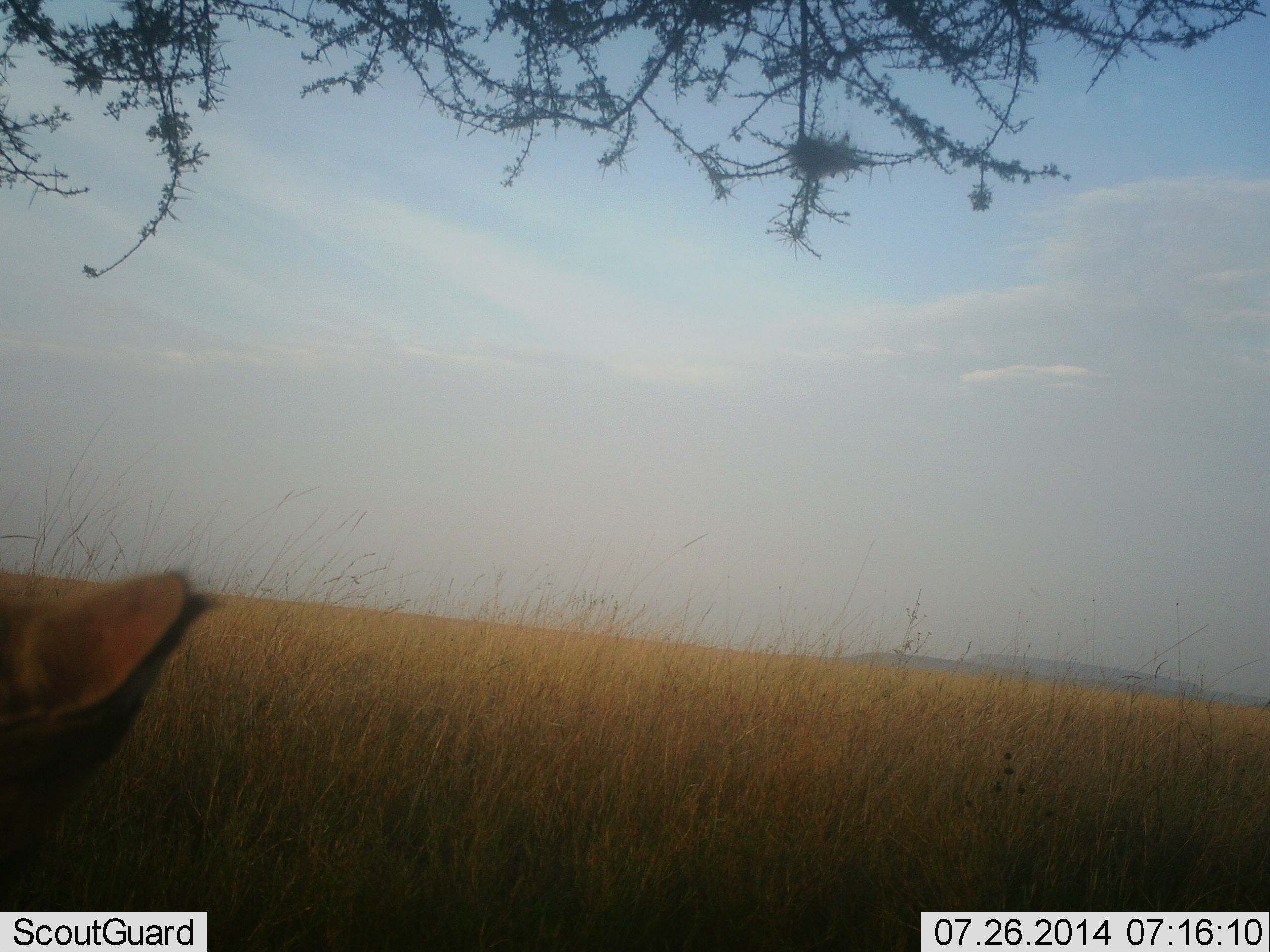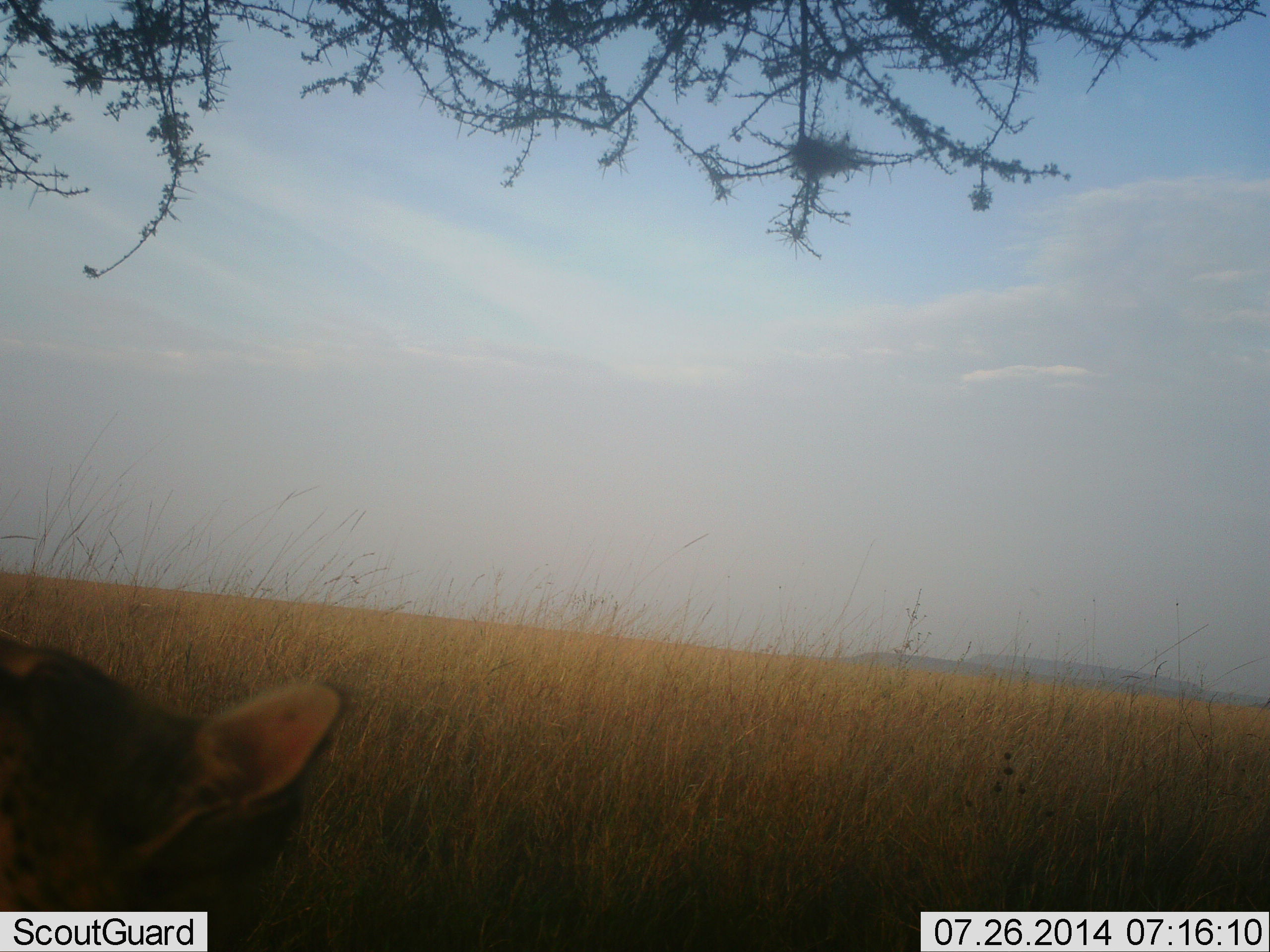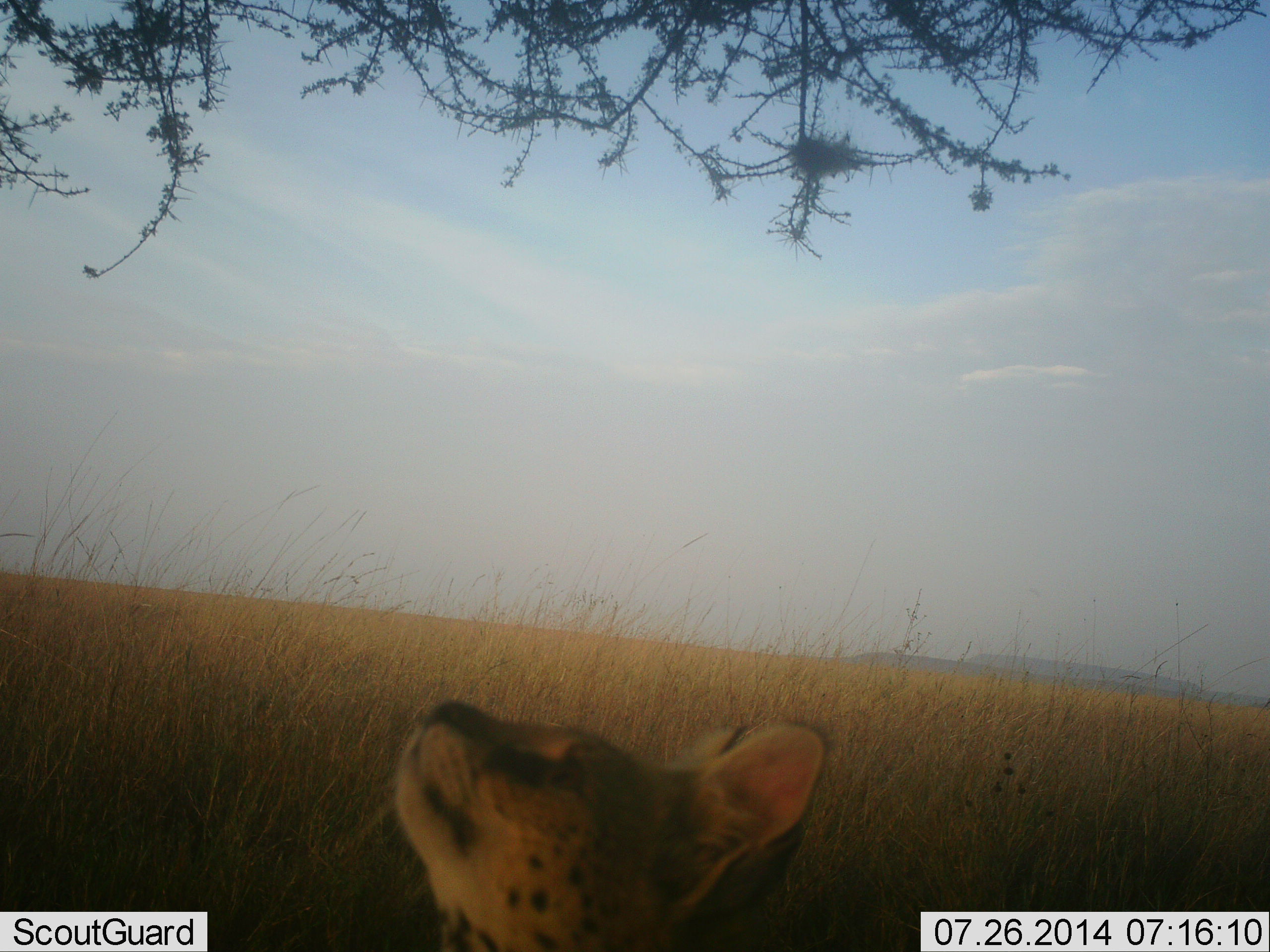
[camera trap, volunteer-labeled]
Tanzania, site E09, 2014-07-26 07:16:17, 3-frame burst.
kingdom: Animalia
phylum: Chordata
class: Mammalia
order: Carnivora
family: Felidae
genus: Leptailurus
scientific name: Leptailurus serval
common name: serval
Serval (Leptailurus serval), count 1. Behavior (volunteer vote fractions): standing 40%, resting 0%, moving 50%, interacting 20%. Young present (vote fraction): 0%. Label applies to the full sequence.